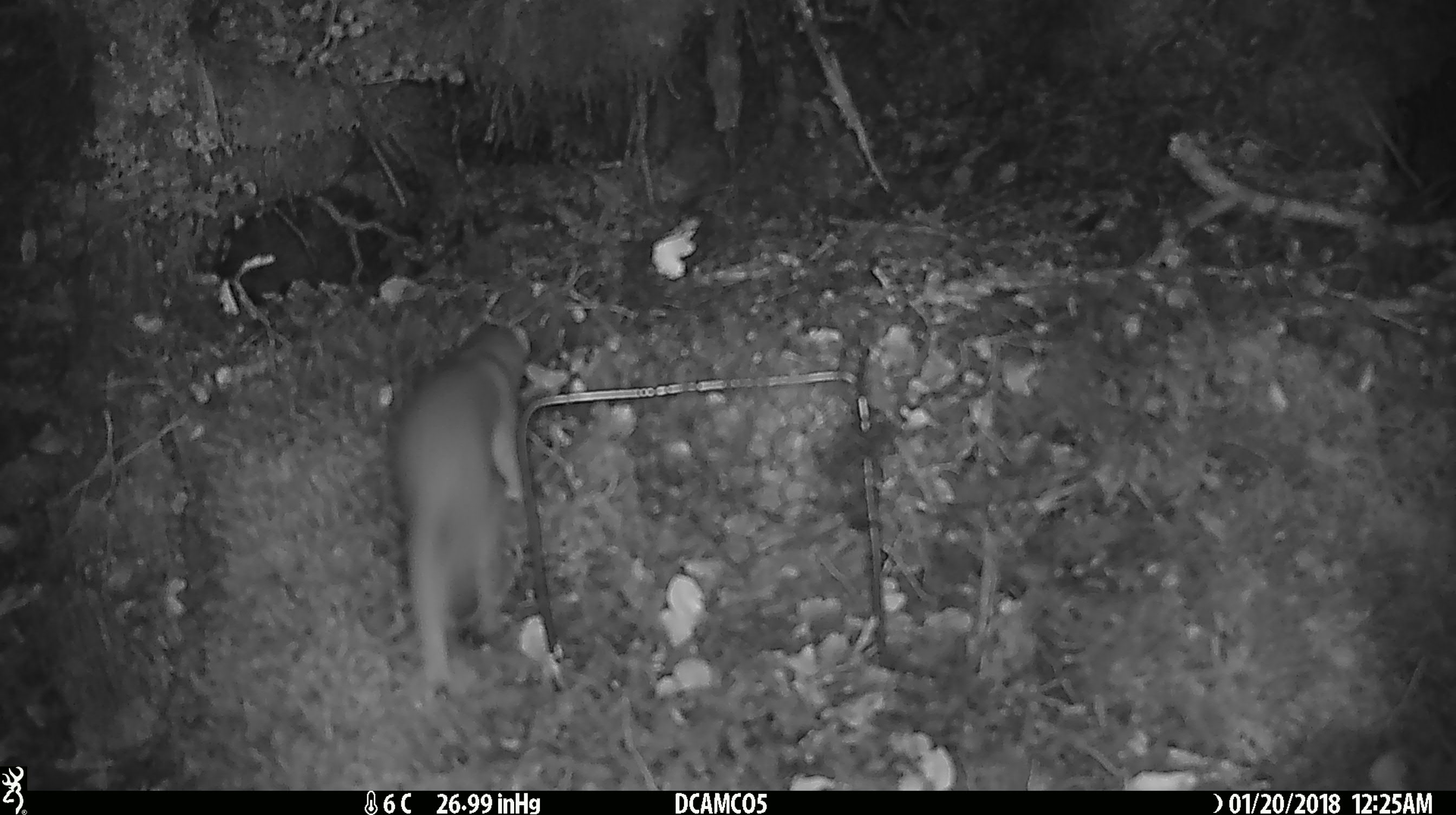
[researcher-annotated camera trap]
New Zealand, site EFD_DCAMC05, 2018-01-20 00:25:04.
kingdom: Animalia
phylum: Chordata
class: Mammalia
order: Carnivora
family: Mustelidae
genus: Mustela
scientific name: Mustela erminea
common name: stoat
Stoat (Mustela erminea).